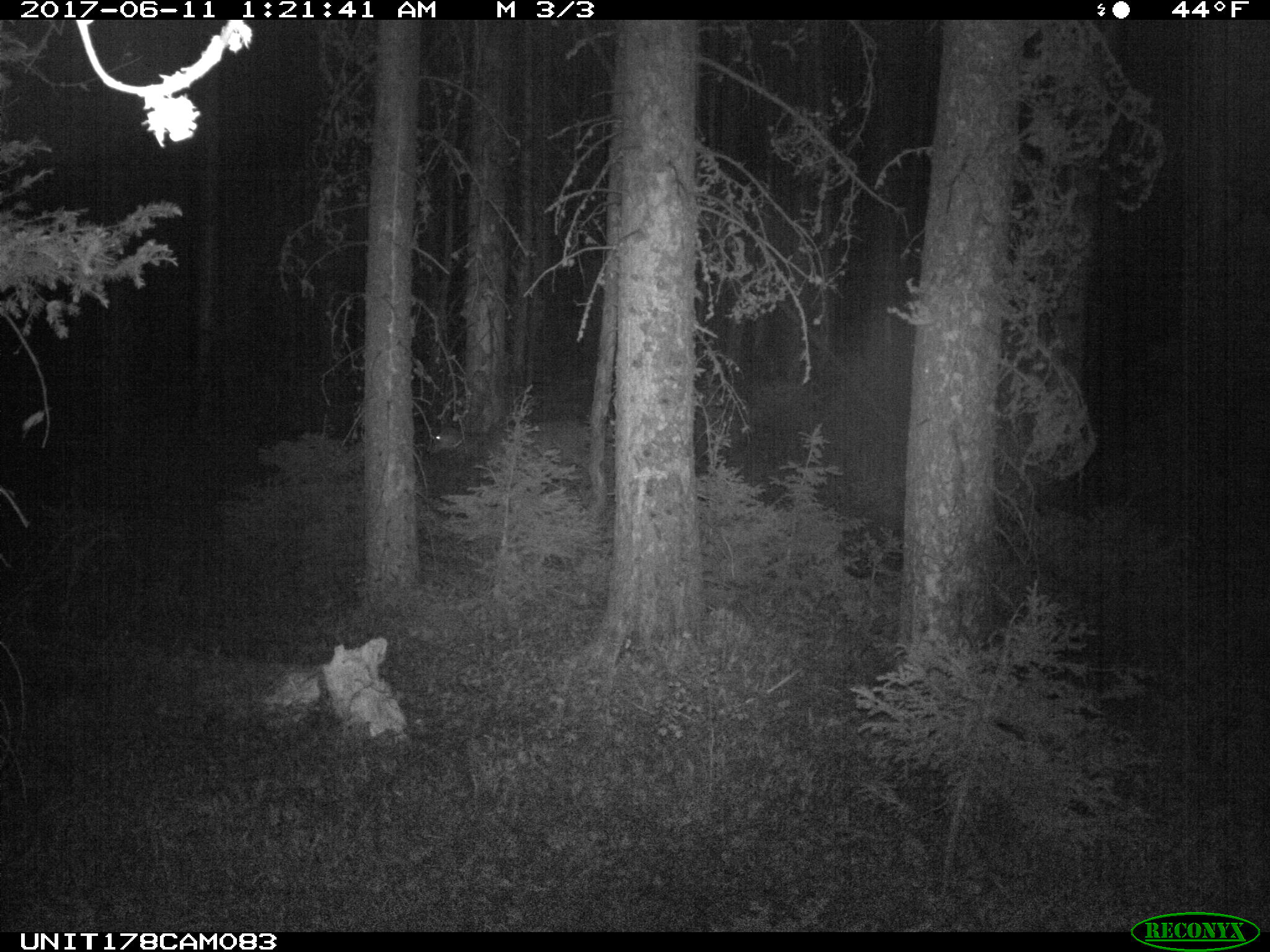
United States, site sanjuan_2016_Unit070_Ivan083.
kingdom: Animalia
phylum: Chordata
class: Mammalia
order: Artiodactyla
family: Cervidae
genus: Odocoileus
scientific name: Odocoileus hemionus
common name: mule deer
Odocoileus hemionus (mule deer).